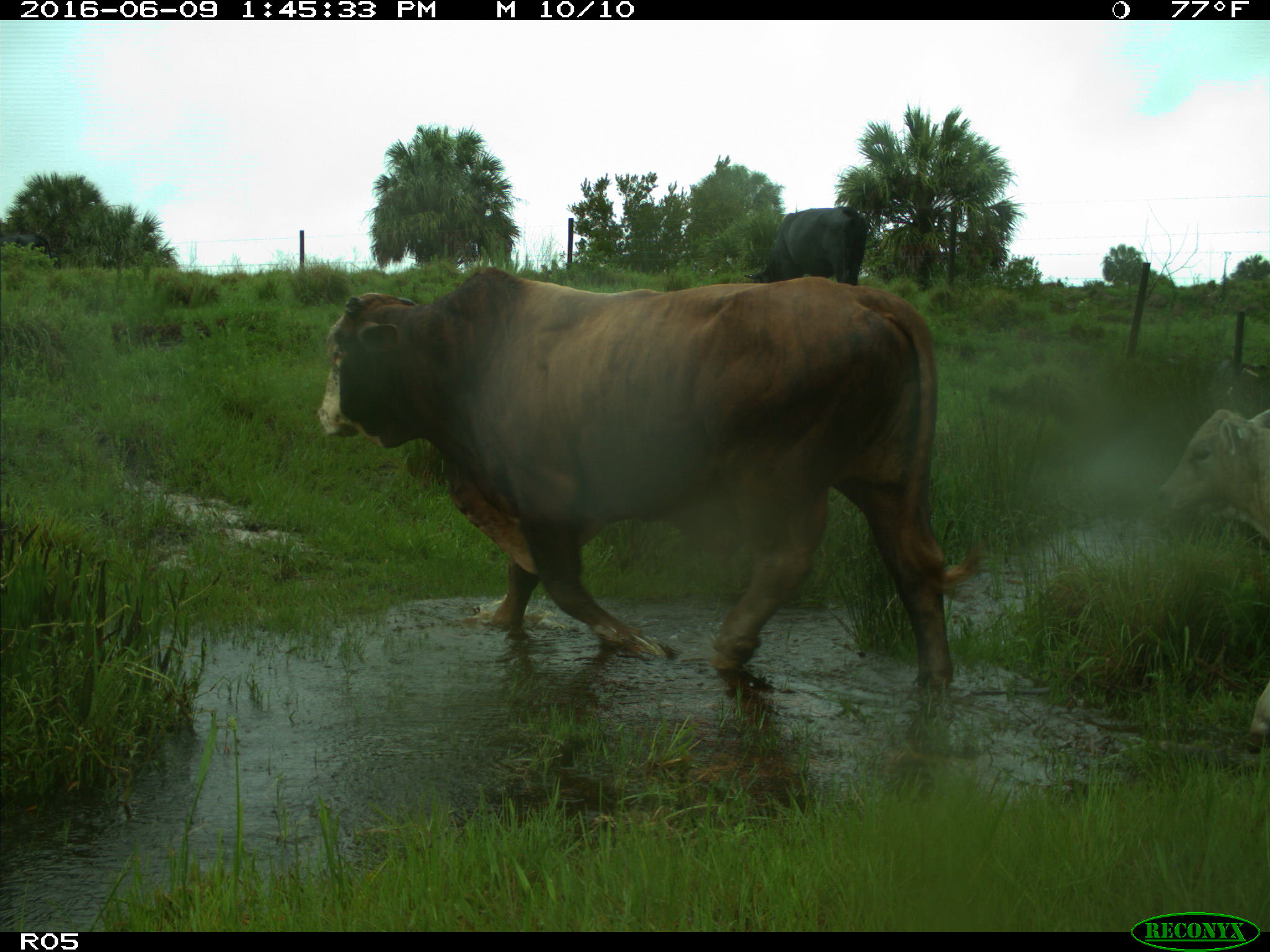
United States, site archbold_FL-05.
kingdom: Animalia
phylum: Chordata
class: Mammalia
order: Artiodactyla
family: Bovidae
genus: Bos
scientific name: Bos taurus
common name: domestic cow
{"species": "Bos taurus (domestic cow)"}